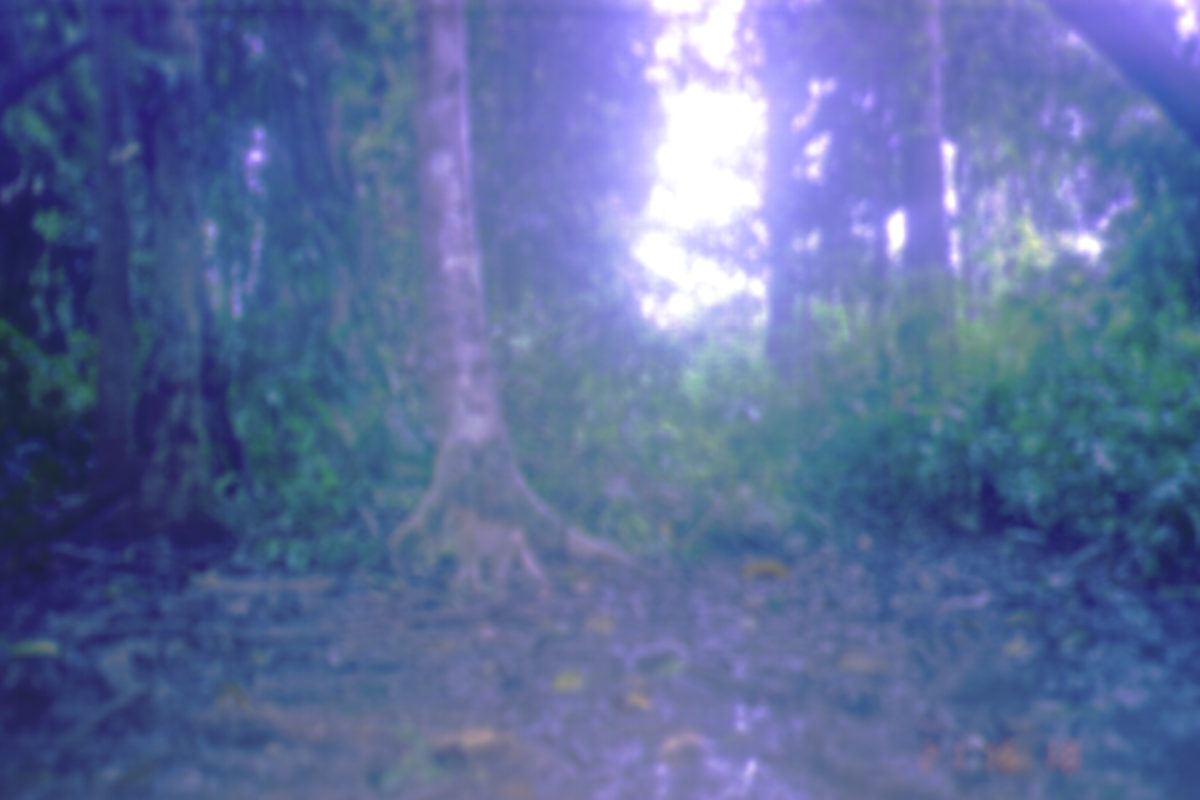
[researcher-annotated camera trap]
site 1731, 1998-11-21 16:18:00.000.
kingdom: Animalia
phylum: Chordata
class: Mammalia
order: Primates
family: Cercopithecidae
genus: Macaca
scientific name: Macaca nemestrina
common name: southern pig-tailed macaque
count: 1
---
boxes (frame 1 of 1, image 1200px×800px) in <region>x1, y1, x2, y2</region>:
macaca nemestrina: <region>437, 504, 550, 614</region>